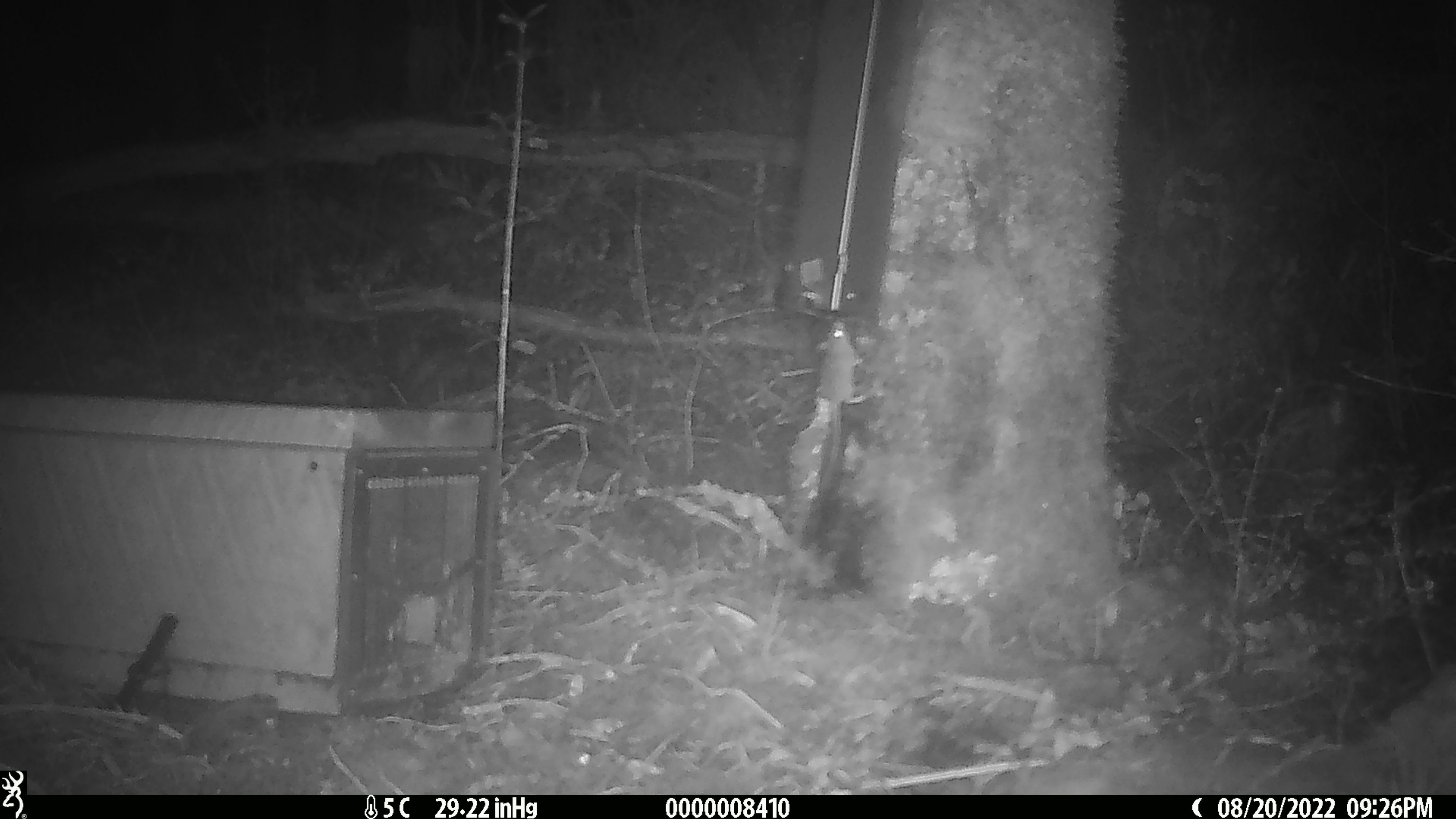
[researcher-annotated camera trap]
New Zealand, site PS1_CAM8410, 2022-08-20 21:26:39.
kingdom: Animalia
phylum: Chordata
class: Mammalia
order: Rodentia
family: Muridae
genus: Mus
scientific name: Mus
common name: mouse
Mouse (Mus).